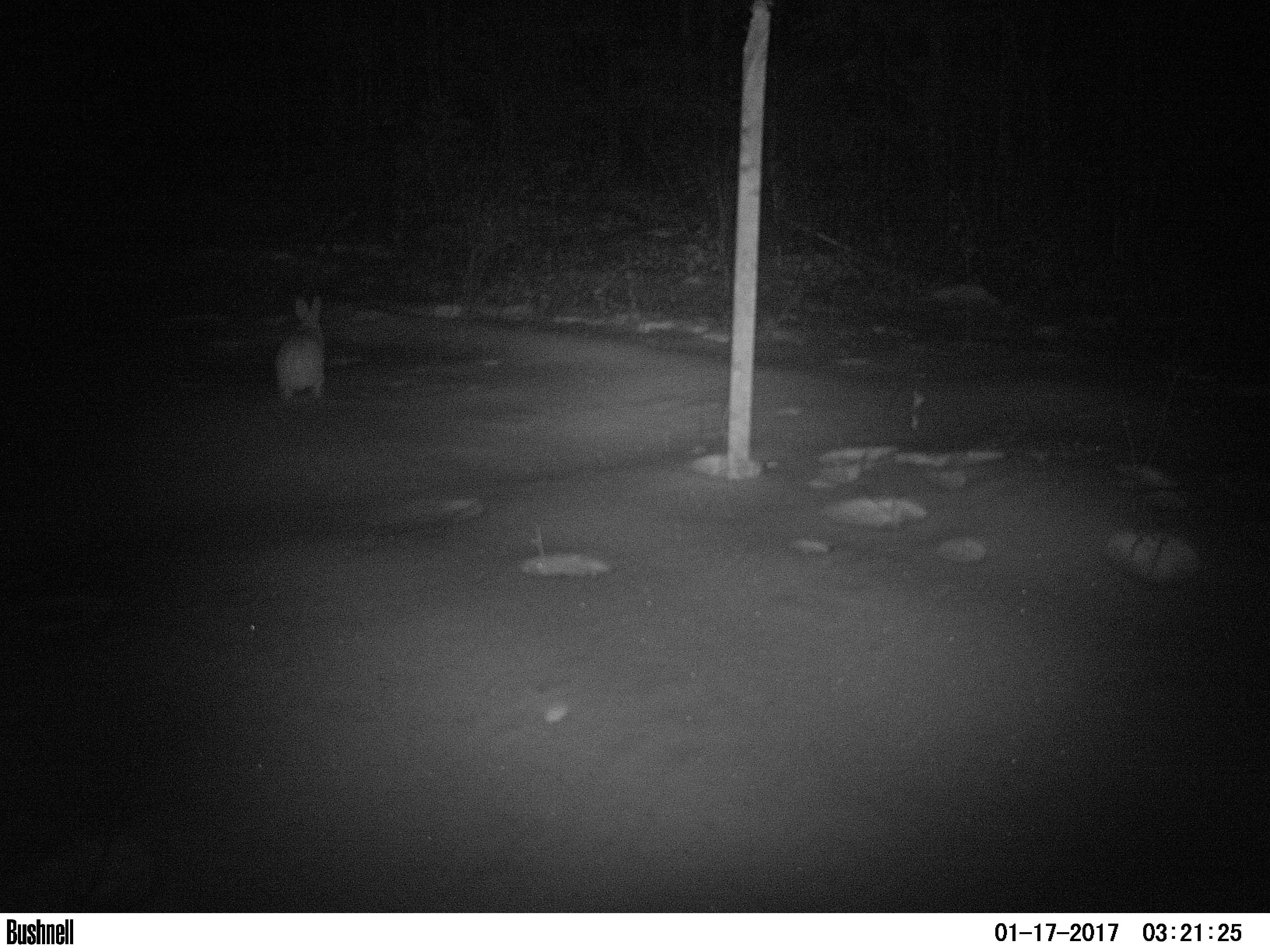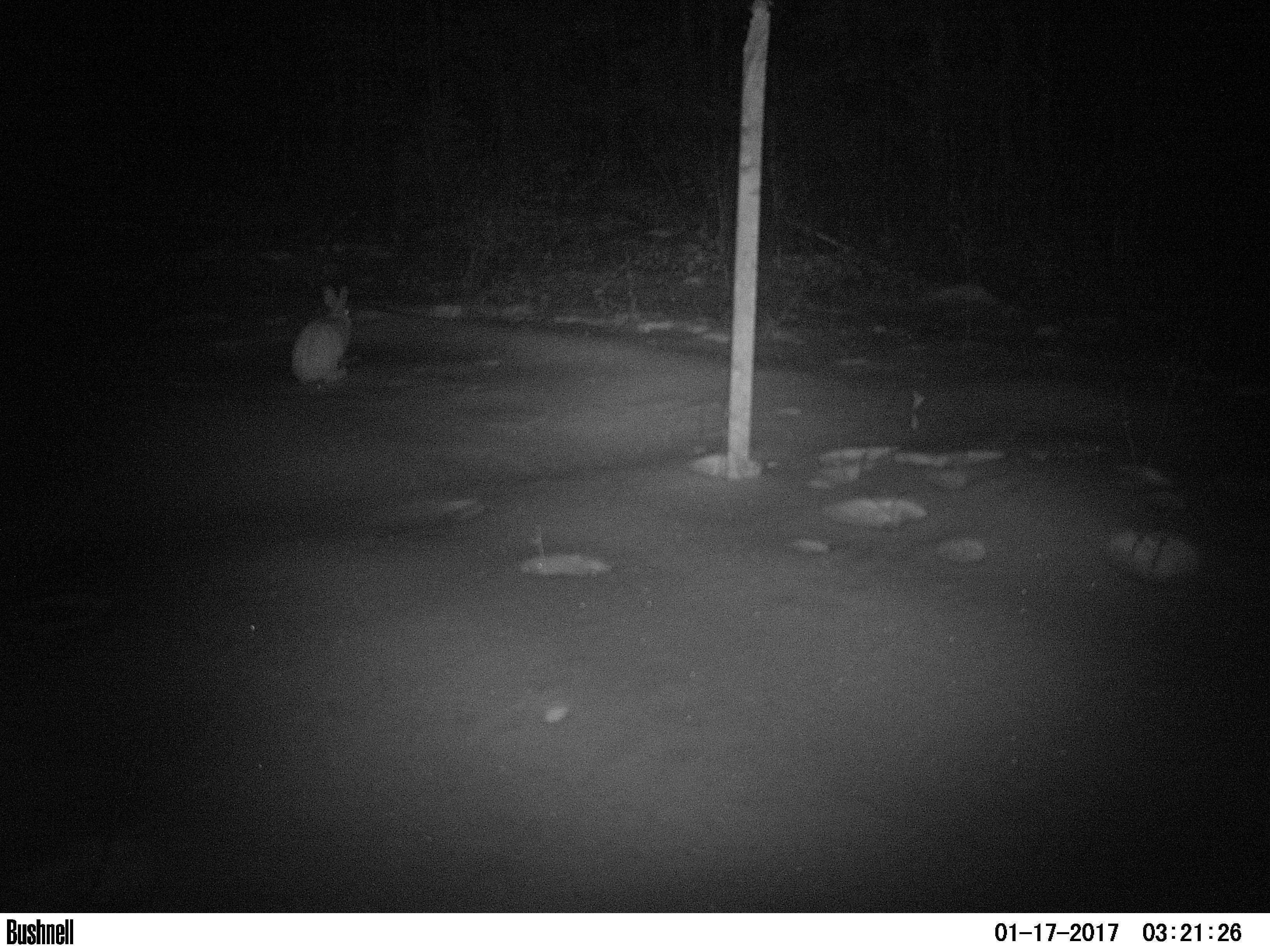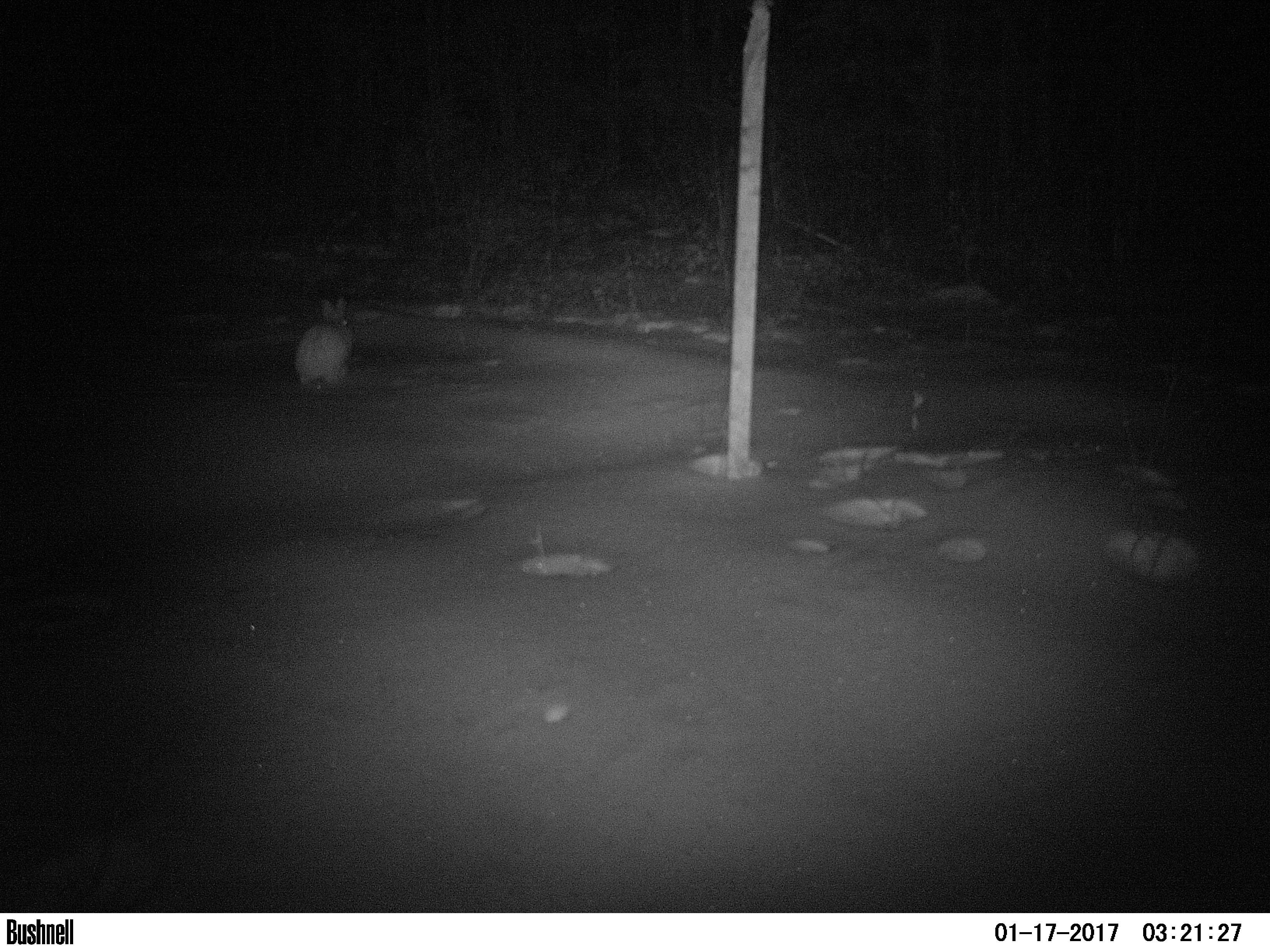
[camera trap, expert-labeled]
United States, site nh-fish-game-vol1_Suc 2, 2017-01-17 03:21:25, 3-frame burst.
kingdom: Animalia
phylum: Chordata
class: Mammalia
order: Lagomorpha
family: Leporidae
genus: Lepus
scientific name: Lepus americanus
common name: snowshoe hare